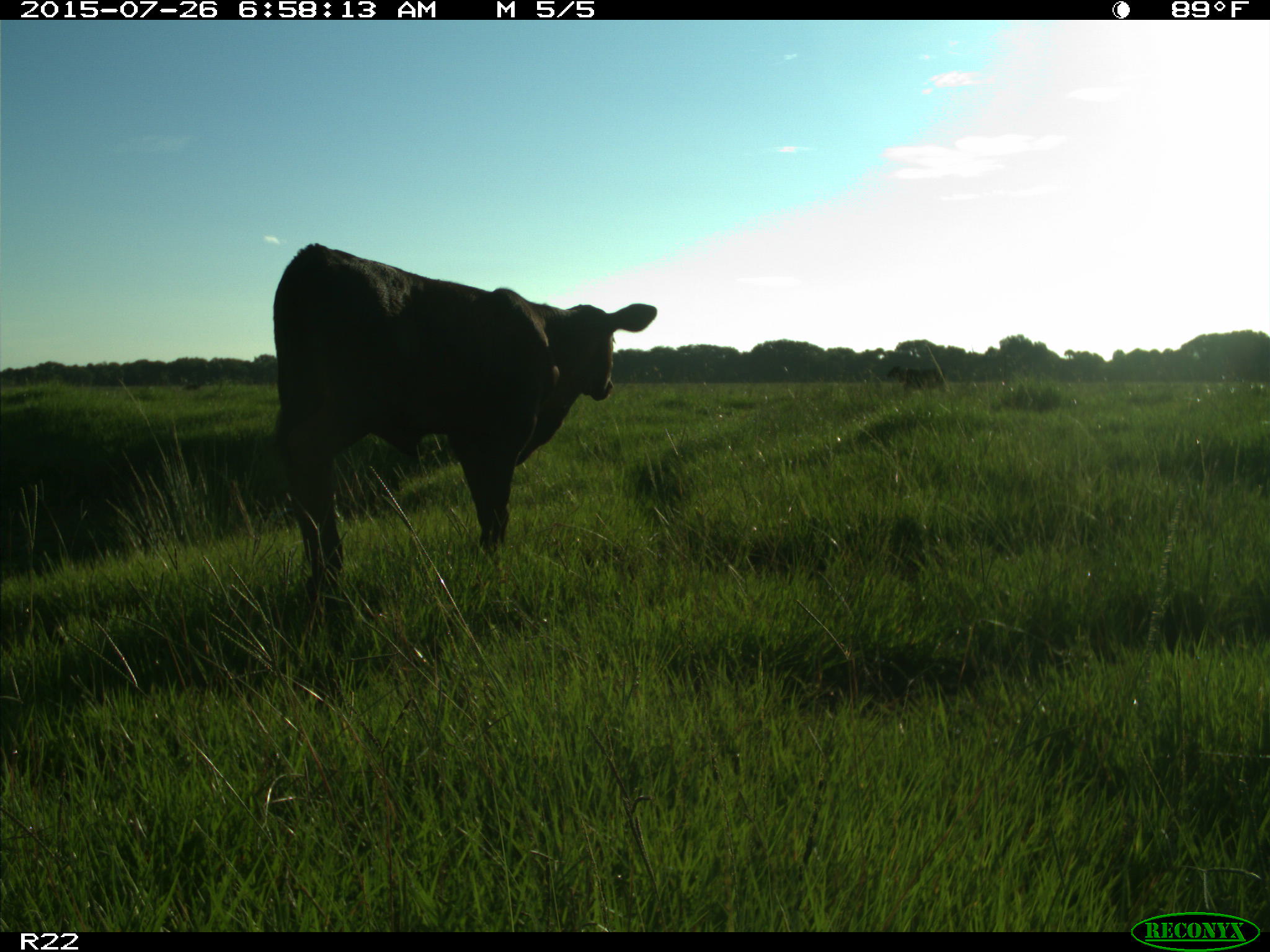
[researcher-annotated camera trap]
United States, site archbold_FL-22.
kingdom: Animalia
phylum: Chordata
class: Mammalia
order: Artiodactyla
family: Bovidae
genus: Bos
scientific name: Bos taurus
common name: domestic cow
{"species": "Bos taurus (domestic cow)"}